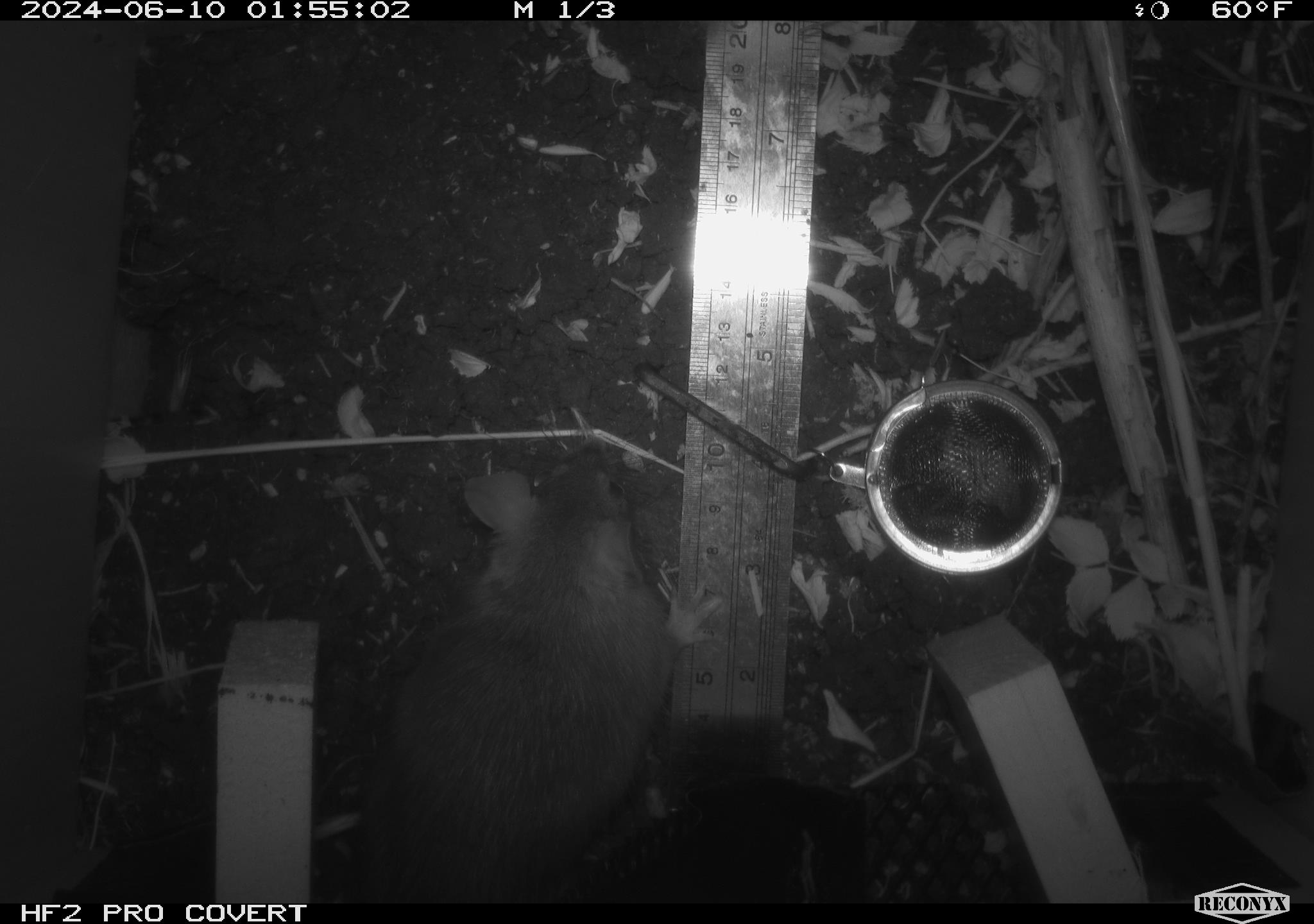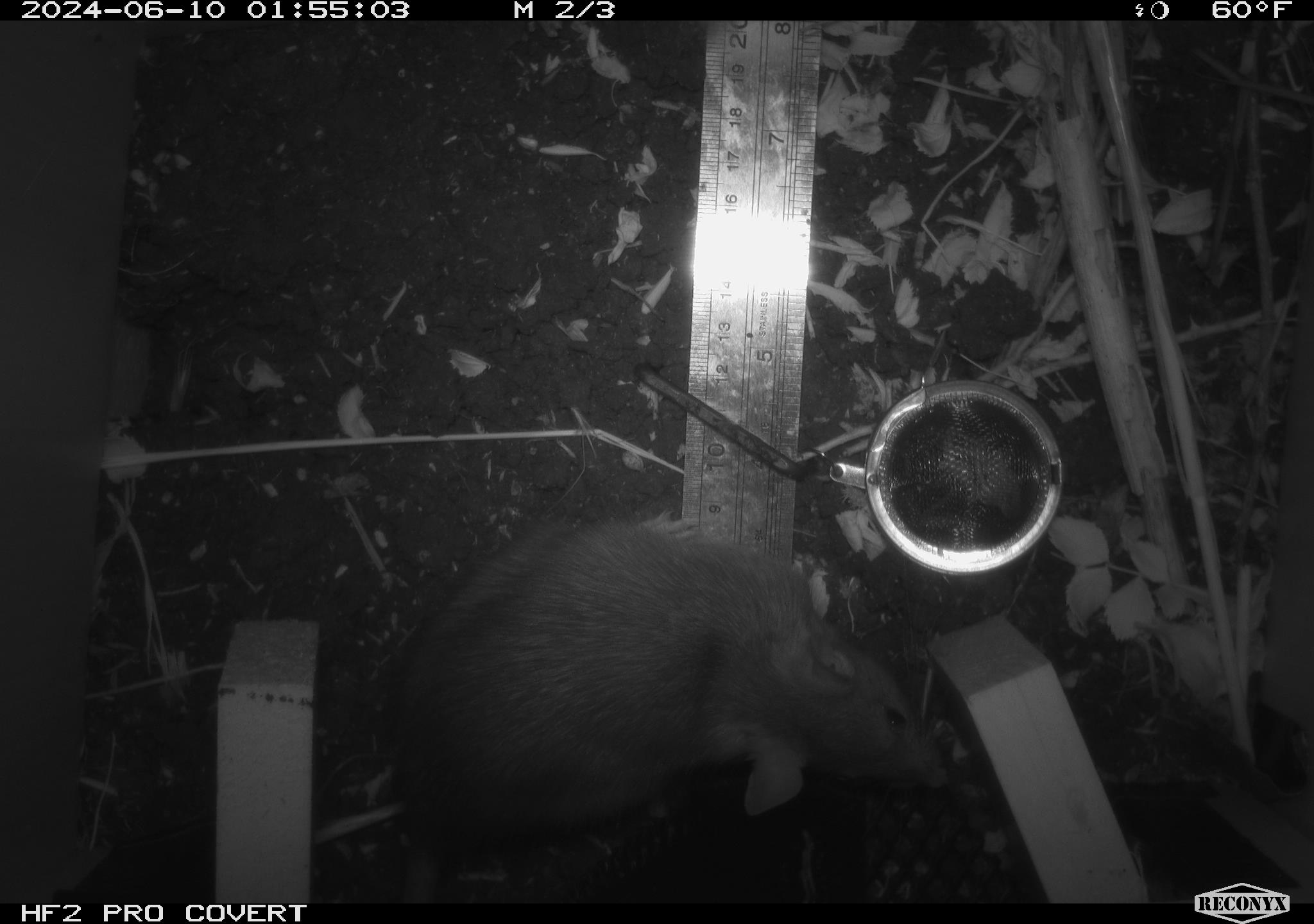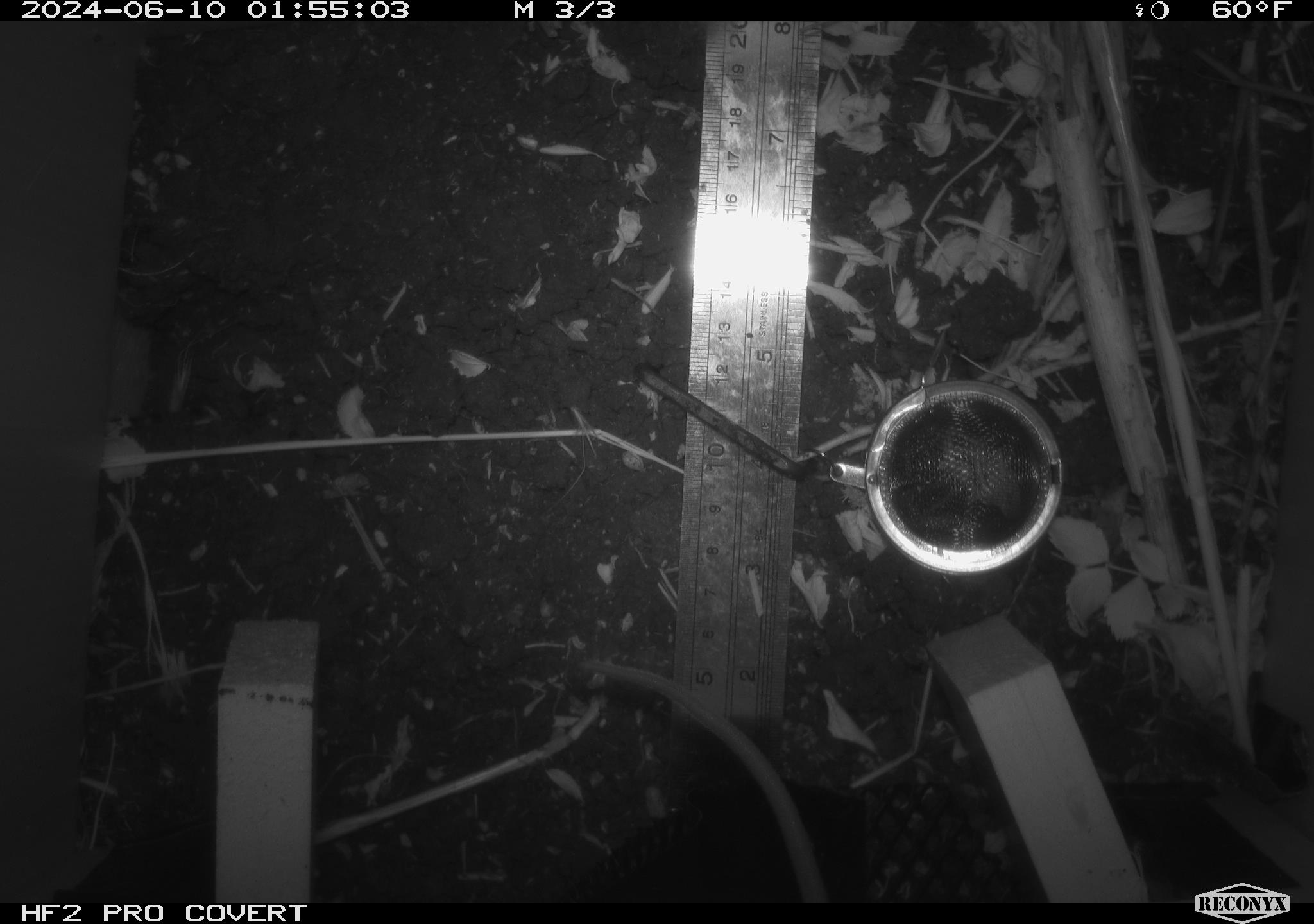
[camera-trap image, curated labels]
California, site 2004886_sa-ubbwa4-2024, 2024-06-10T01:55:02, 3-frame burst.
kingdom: Animalia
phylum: Chordata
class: Mammalia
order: Rodentia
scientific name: Rodentia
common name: woodrat or rat or mouse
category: woodrat or rat or mouse species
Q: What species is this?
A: Woodrat or rat or mouse species (woodrat or rat or mouse) (Rodentia).